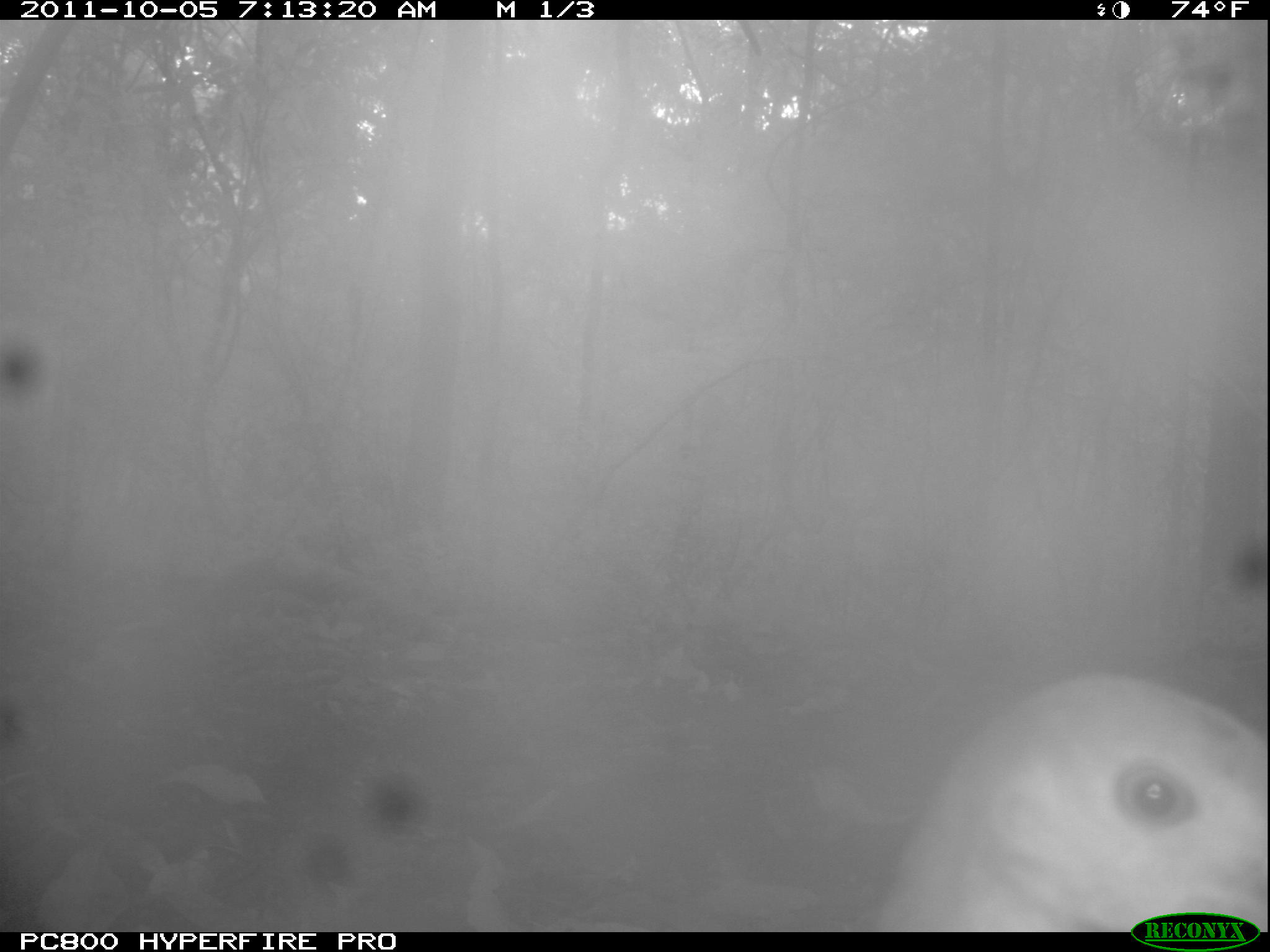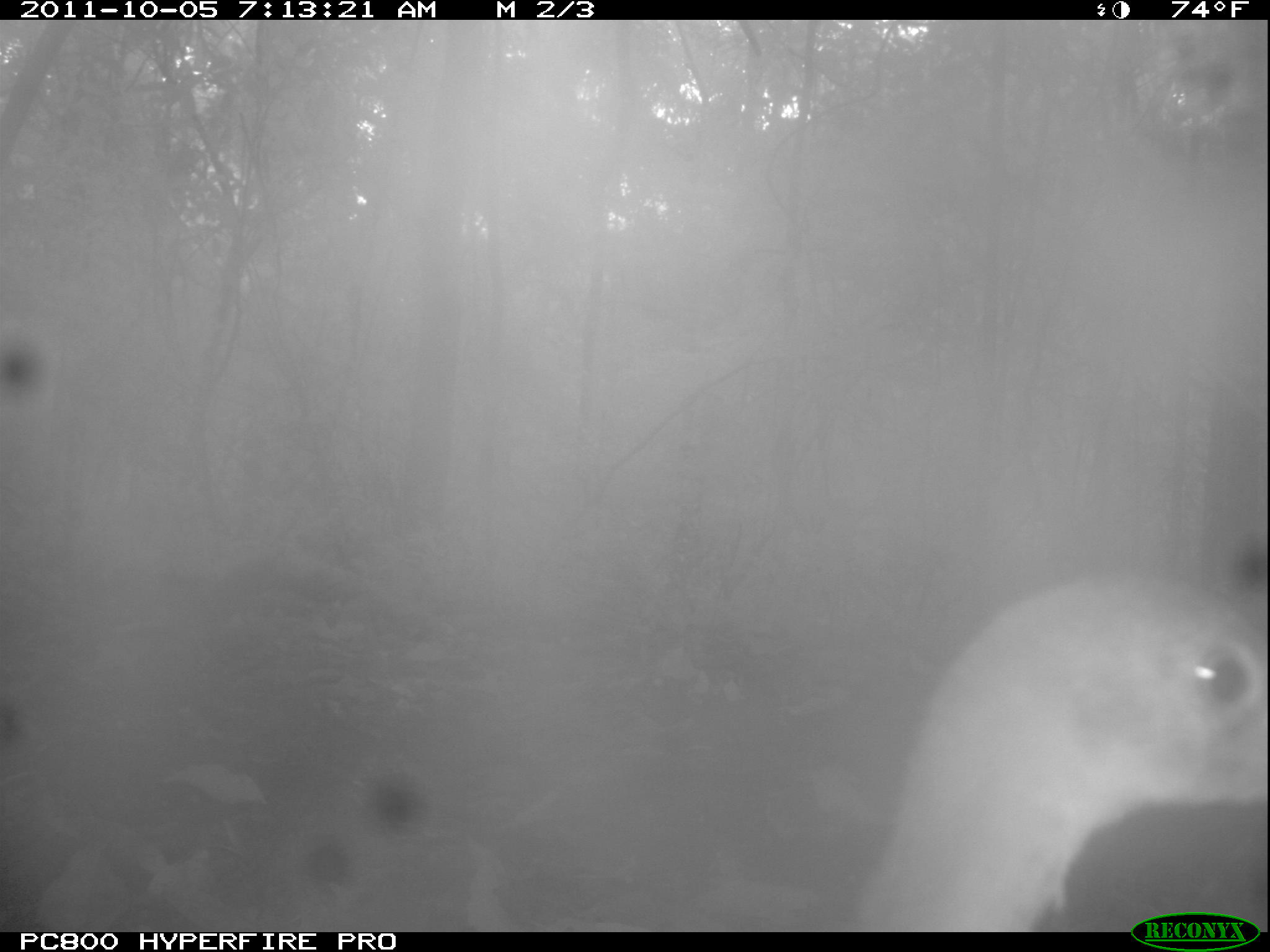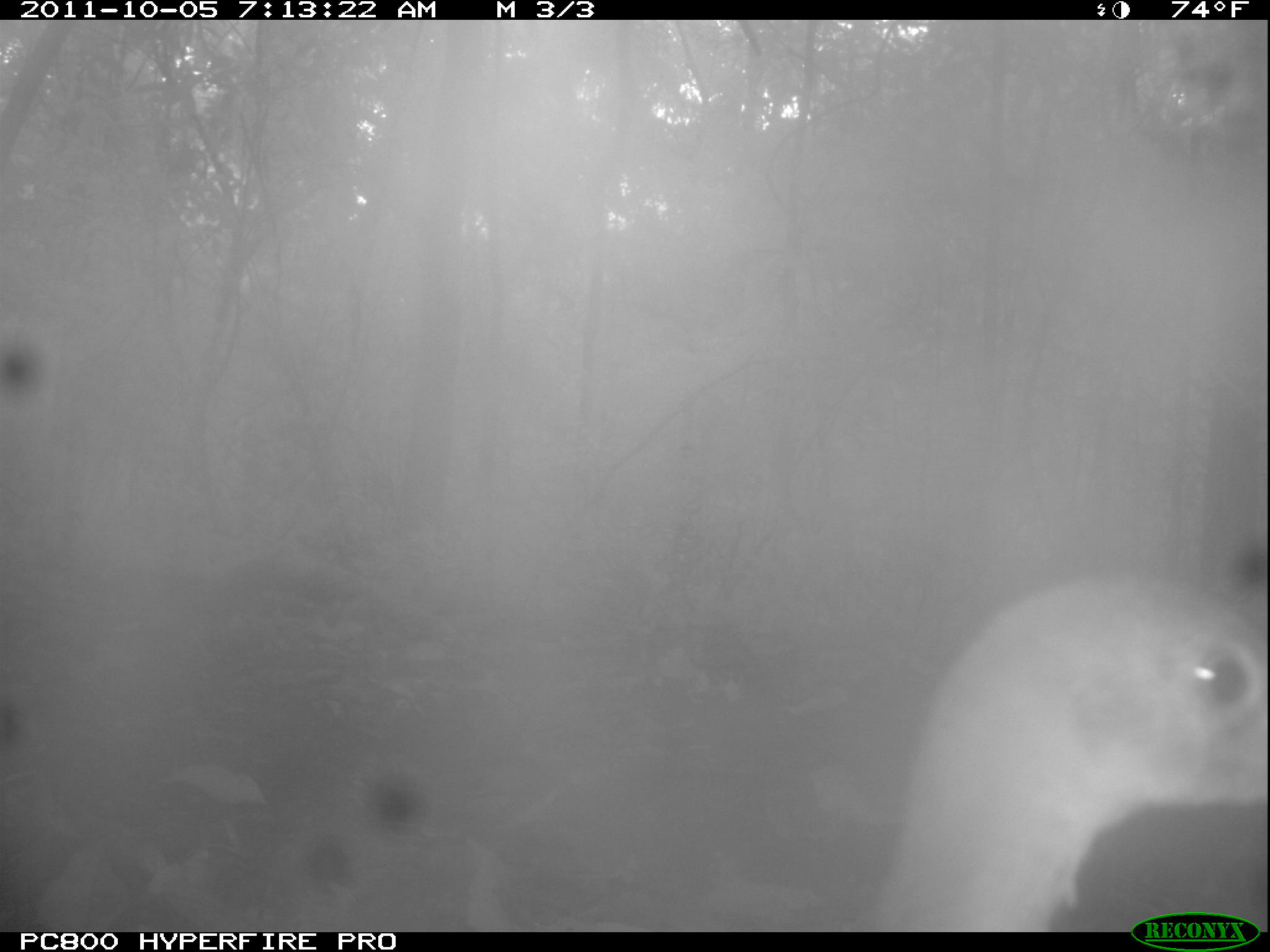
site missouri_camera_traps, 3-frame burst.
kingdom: Animalia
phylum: Chordata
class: Aves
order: Tinamiformes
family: Tinamidae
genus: Tinamus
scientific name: Tinamus major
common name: great tinamou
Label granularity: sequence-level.